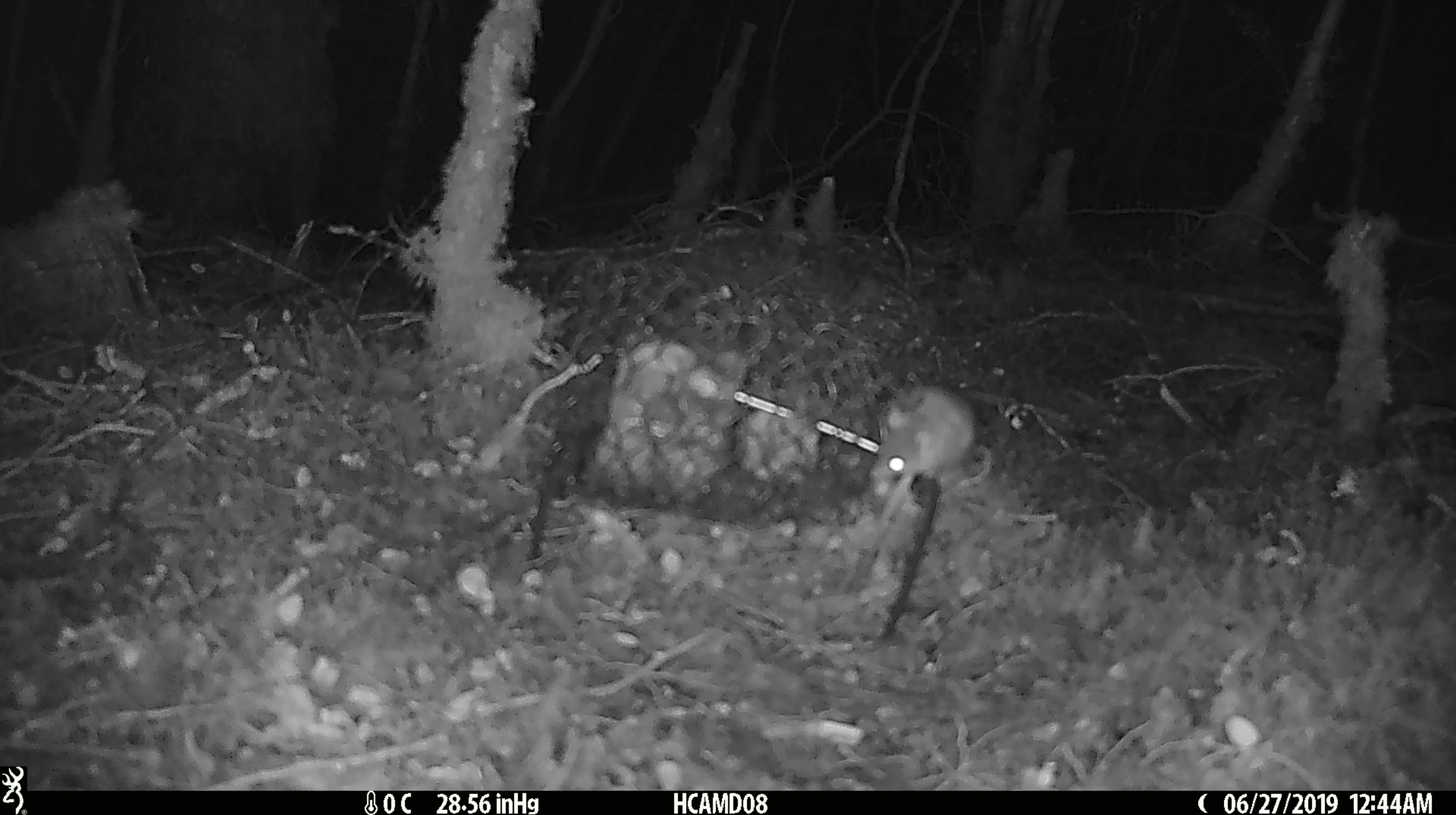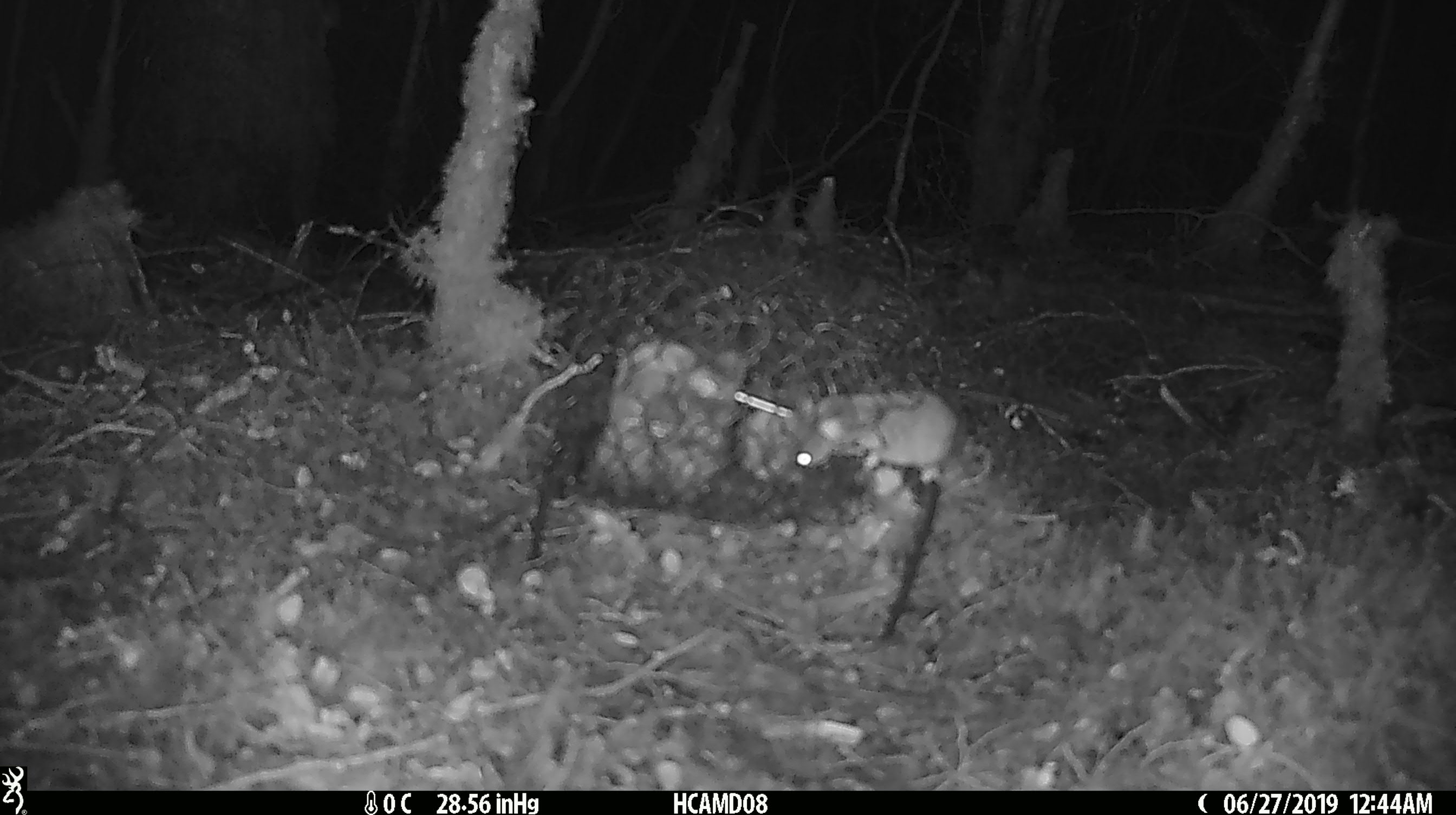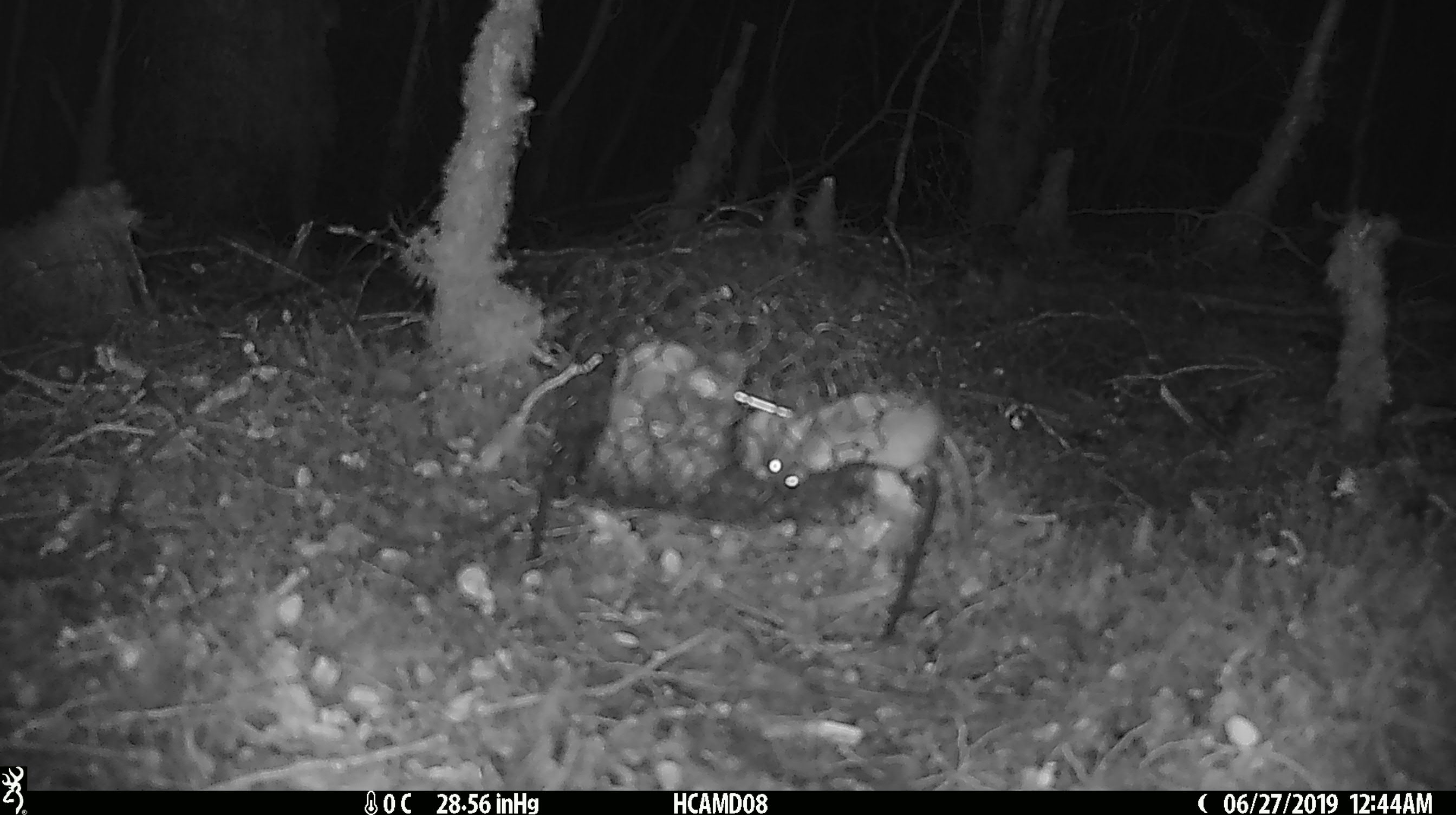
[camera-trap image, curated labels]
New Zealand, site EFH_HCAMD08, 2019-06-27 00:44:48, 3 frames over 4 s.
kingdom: Animalia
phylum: Chordata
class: Mammalia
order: Rodentia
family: Muridae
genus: Mus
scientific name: Mus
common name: mouse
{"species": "mouse (Mus)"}